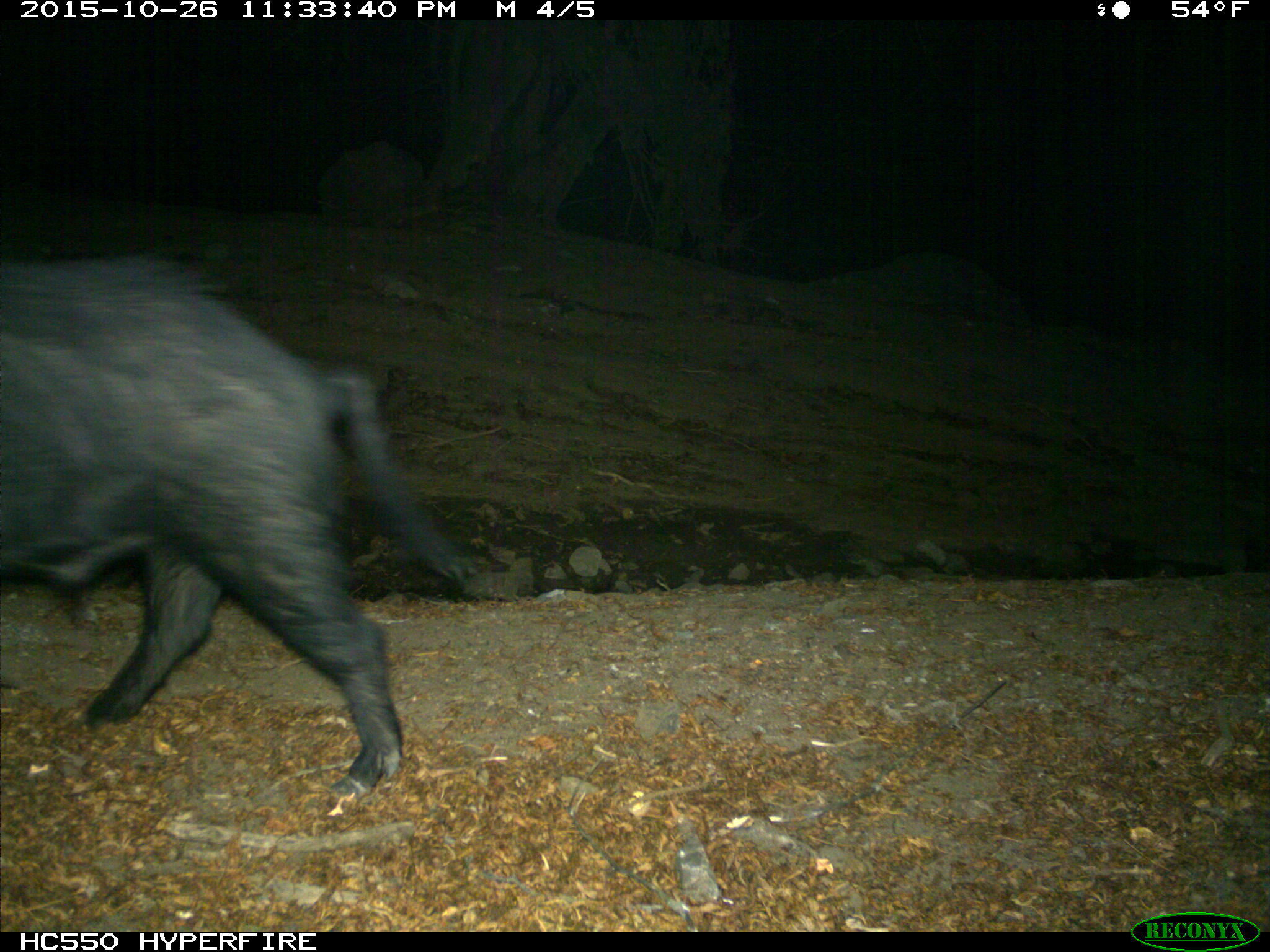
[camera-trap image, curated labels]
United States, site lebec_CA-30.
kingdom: Animalia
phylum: Chordata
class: Mammalia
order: Artiodactyla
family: Suidae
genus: Sus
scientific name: Sus scrofa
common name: wild boar